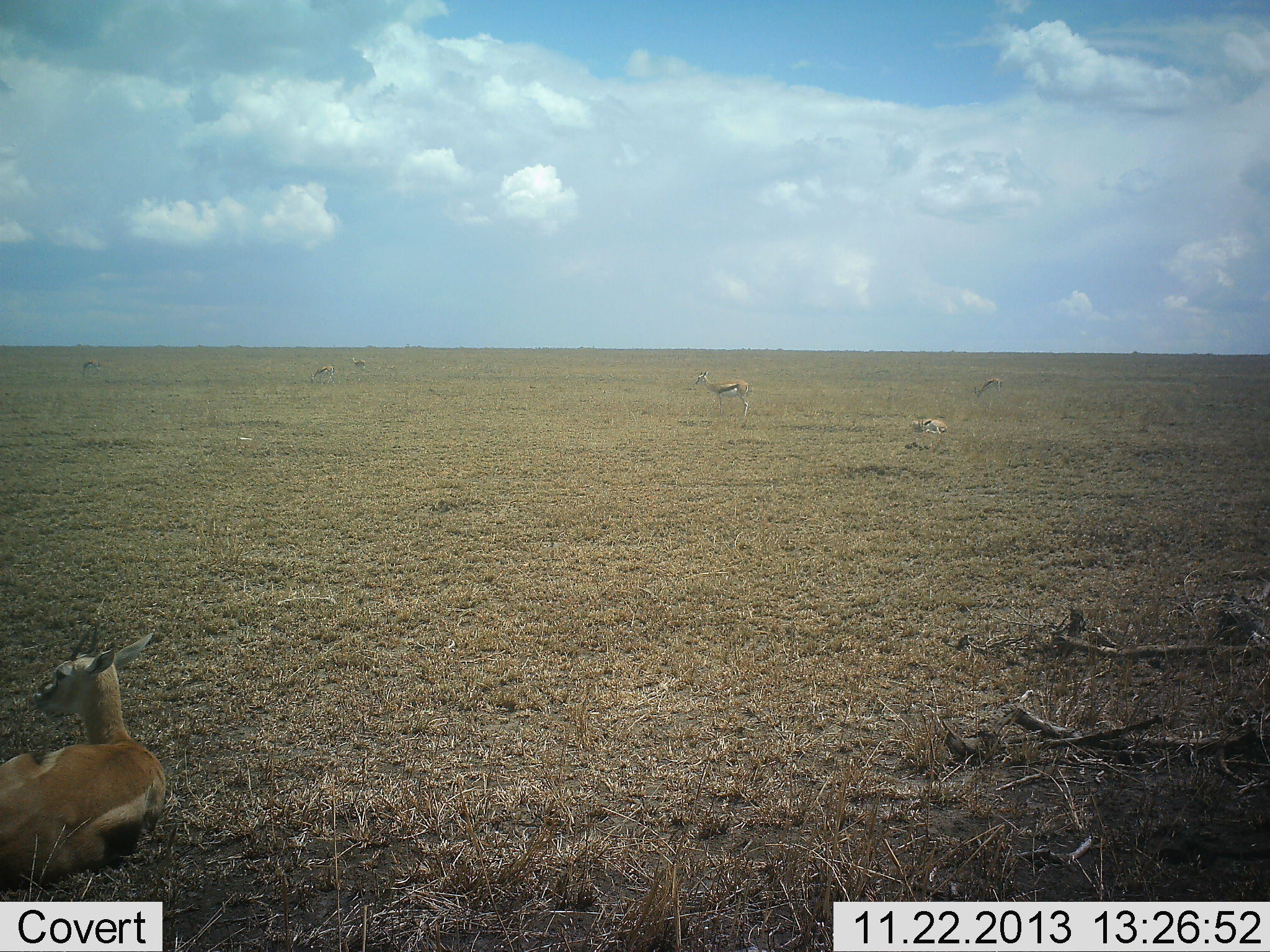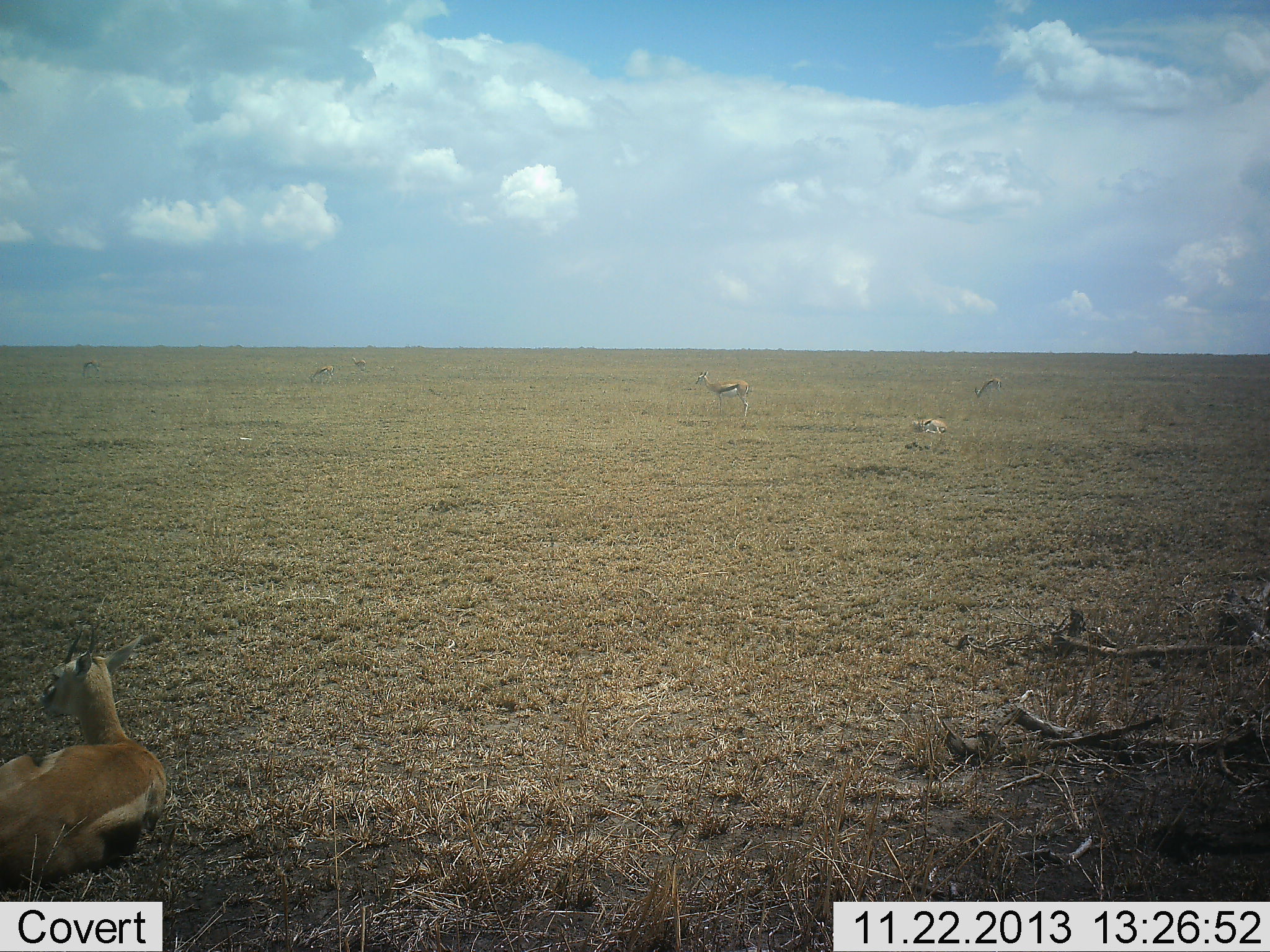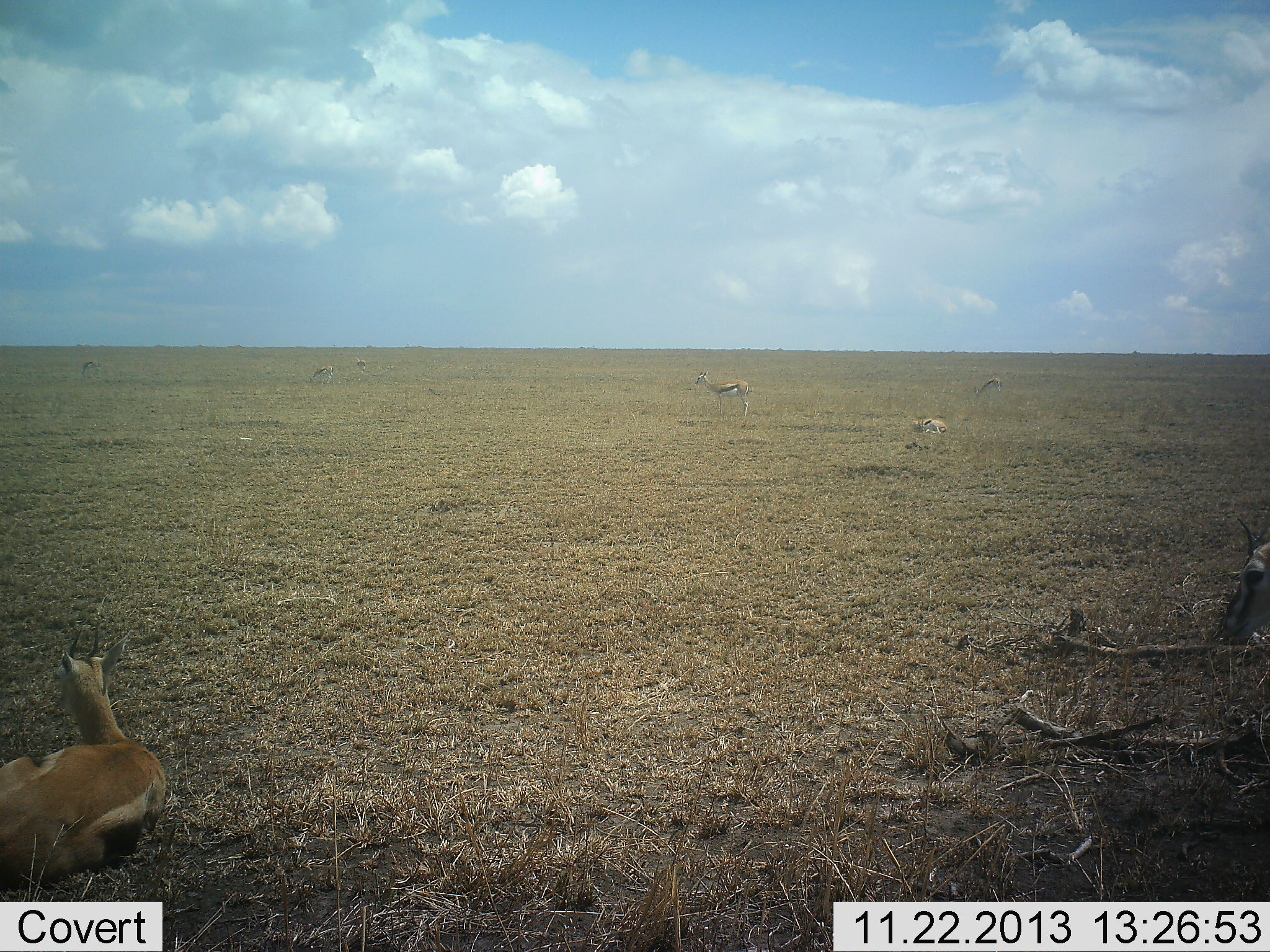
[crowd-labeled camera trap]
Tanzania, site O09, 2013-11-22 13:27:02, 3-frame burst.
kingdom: Animalia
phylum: Chordata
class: Mammalia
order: Artiodactyla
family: Bovidae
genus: Eudorcas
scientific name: Eudorcas thomsonii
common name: thomson's gazelle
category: gazellethomsons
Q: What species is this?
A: Gazellethomsons (thomson's gazelle) (Eudorcas thomsonii).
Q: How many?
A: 7.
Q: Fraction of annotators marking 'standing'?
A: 100%.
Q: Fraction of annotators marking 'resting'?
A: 82%.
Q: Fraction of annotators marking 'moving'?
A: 9%.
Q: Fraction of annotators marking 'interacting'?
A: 0%.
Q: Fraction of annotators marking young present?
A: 0%.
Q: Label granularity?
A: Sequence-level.